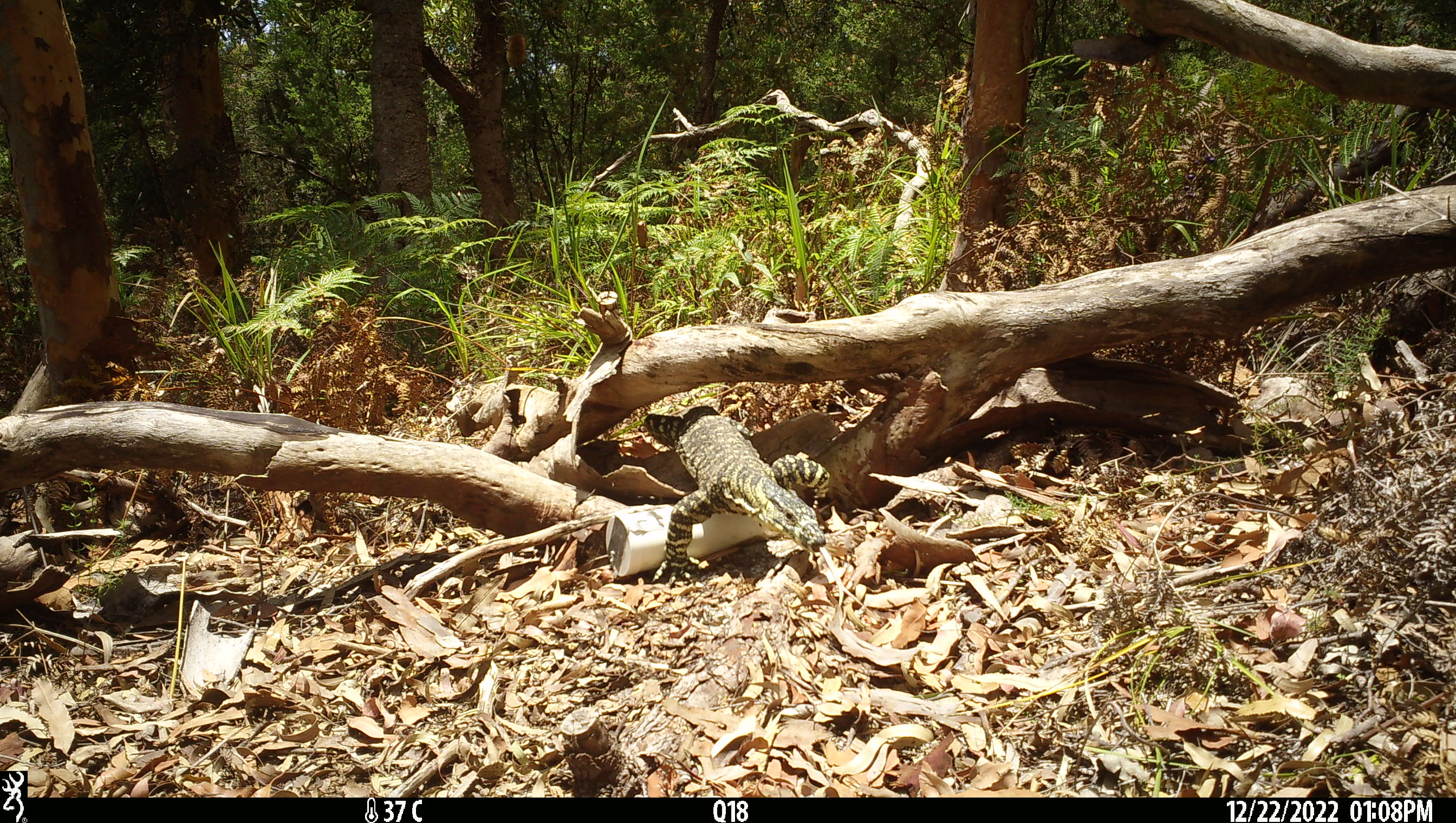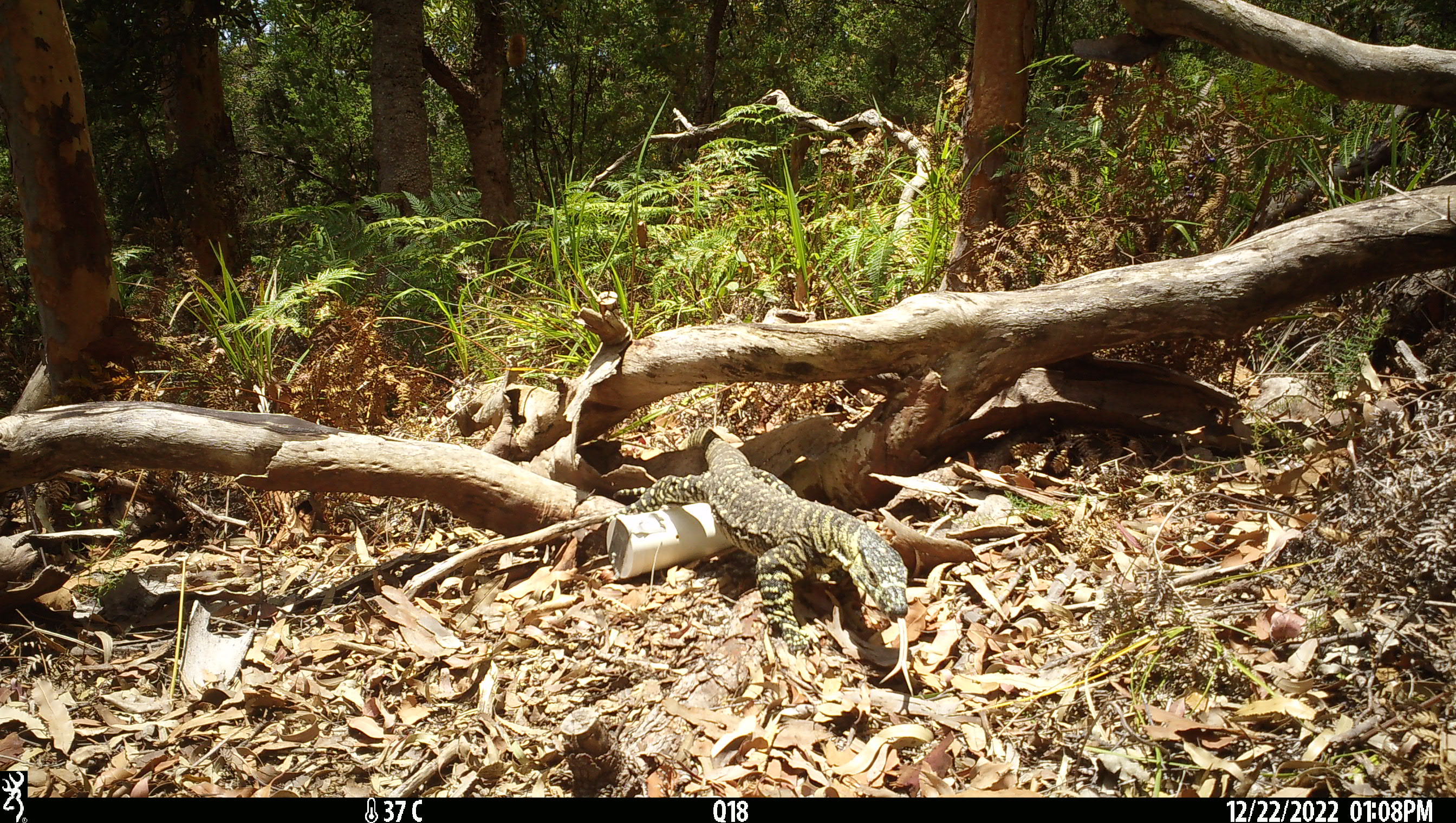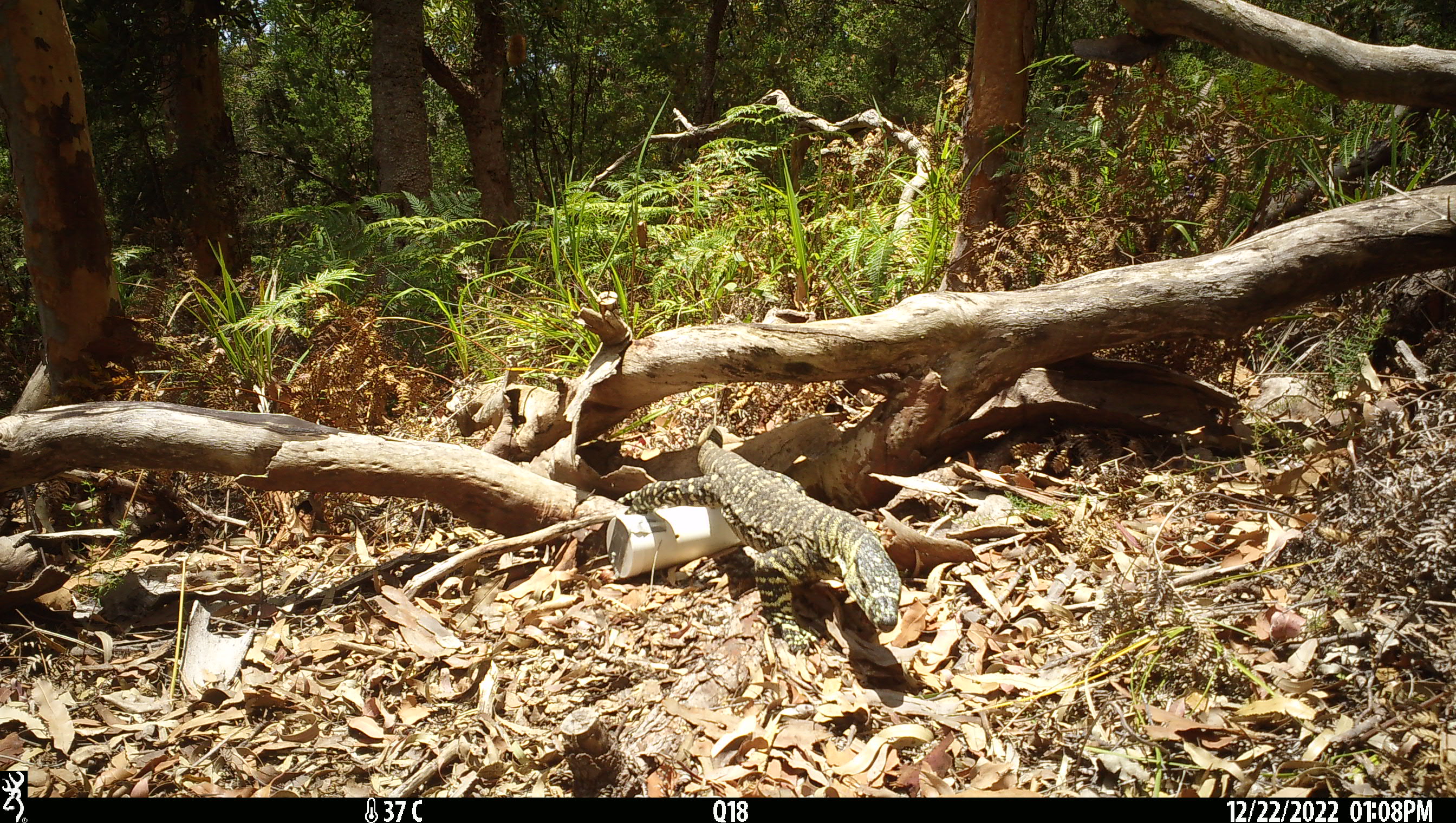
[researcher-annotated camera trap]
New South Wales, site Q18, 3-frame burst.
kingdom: Animalia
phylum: Chordata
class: Reptilia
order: Squamata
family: Varanidae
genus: Varanus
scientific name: Varanus varius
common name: lace monitor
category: goanna